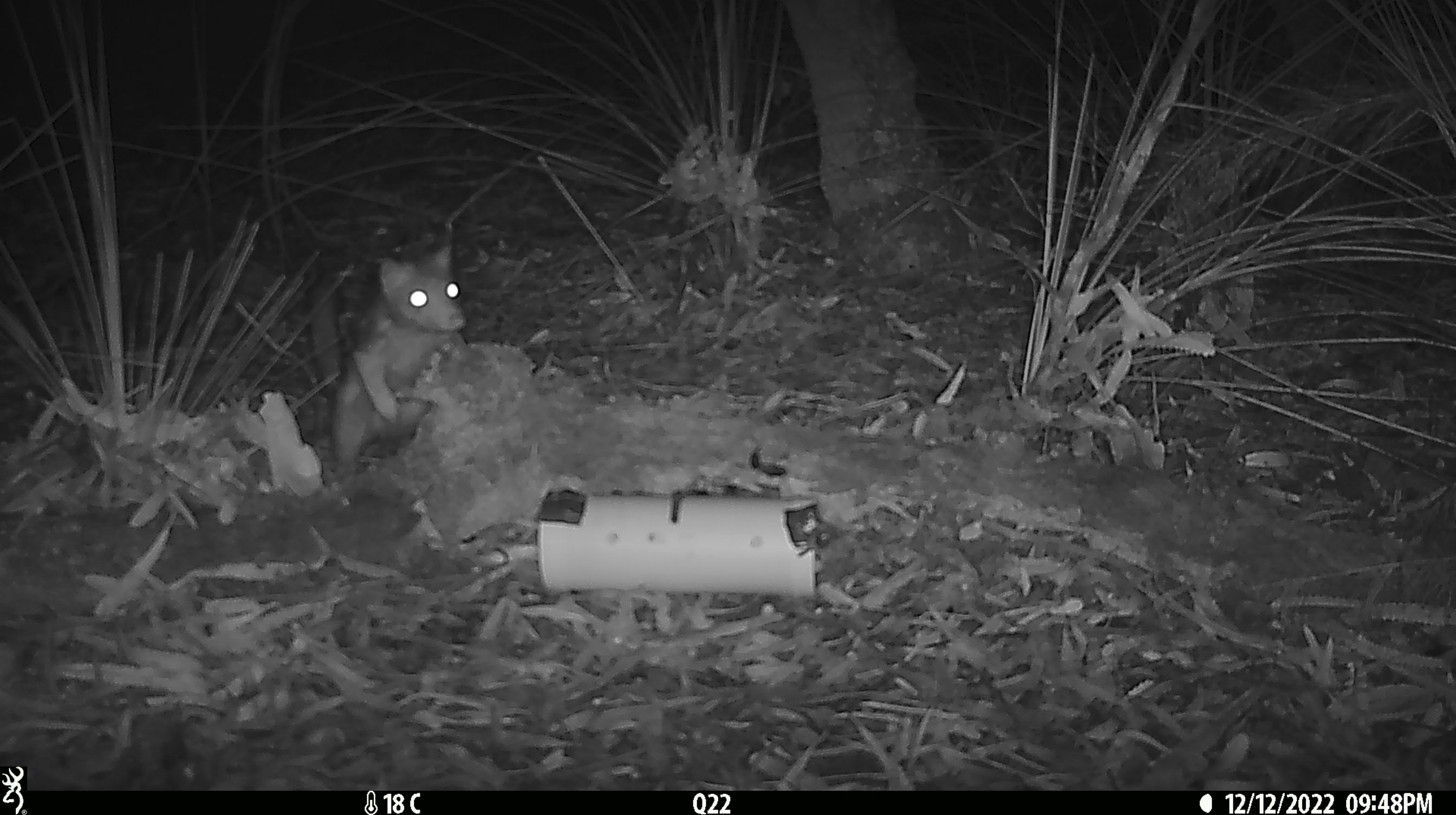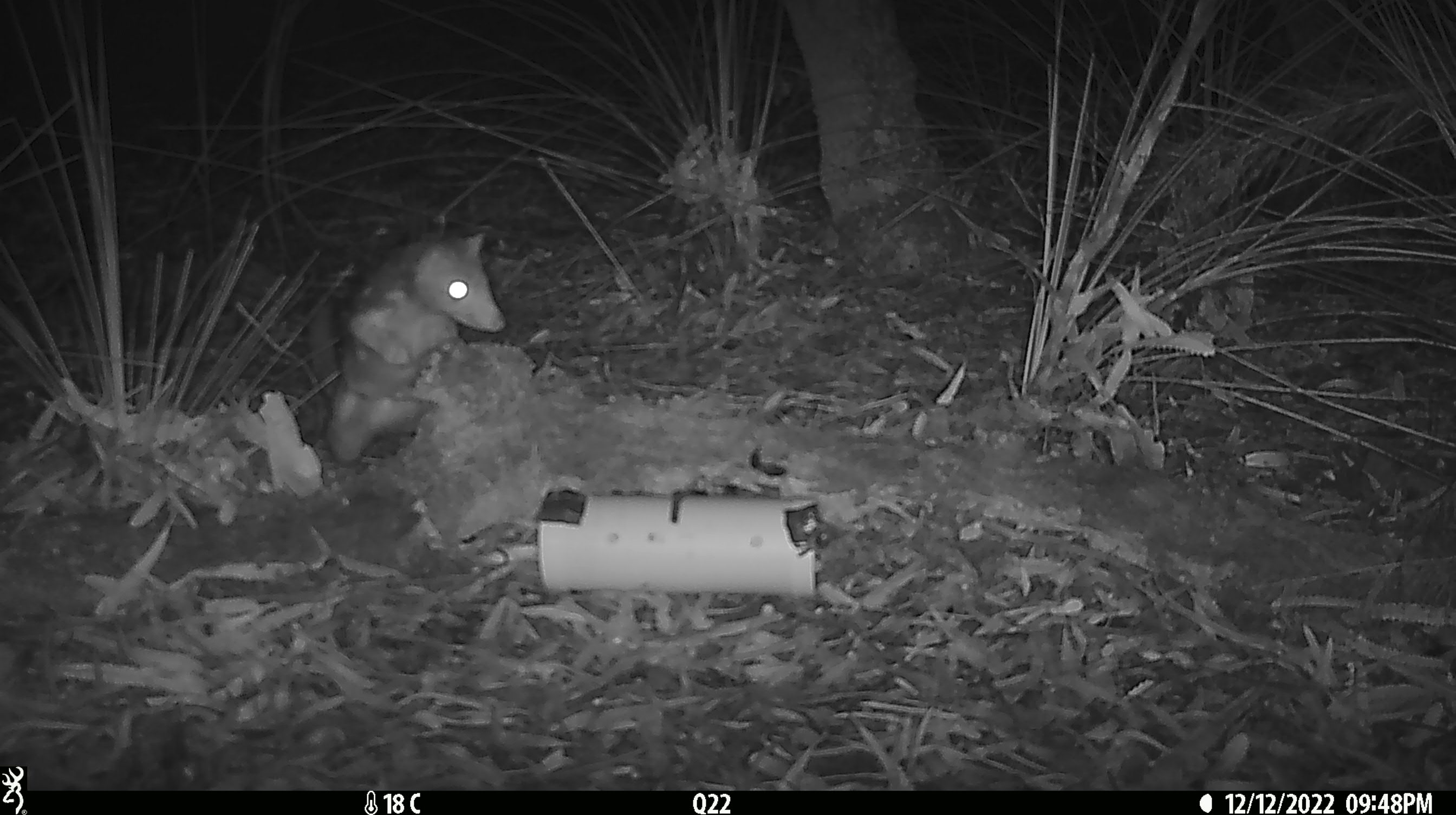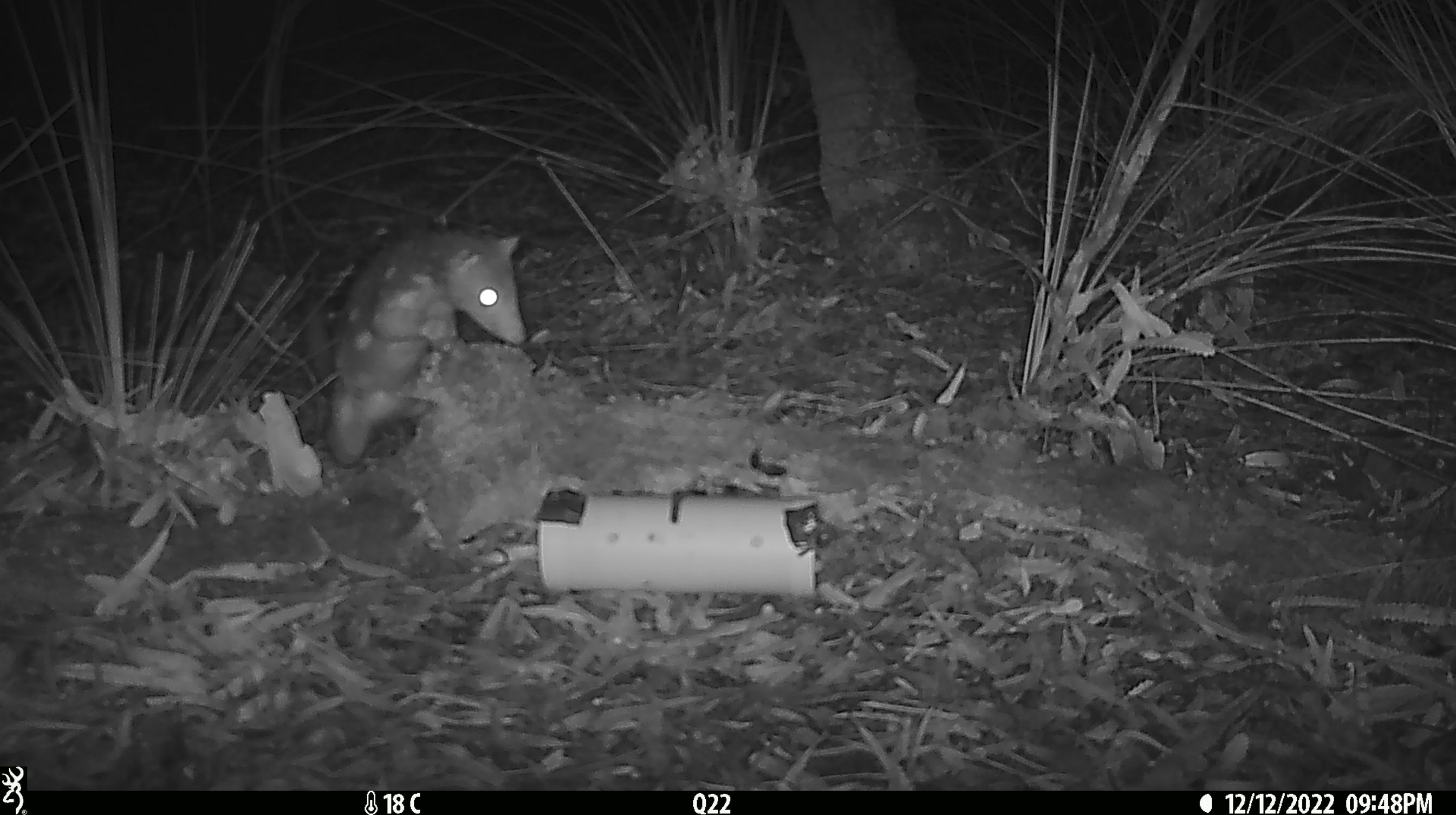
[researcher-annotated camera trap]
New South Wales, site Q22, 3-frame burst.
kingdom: Animalia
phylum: Chordata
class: Mammalia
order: Dasyuromorphia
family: Dasyuridae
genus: Dasyurus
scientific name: Dasyurus maculatus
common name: spotted-tailed quoll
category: quoll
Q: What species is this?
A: Quoll (spotted-tailed quoll) (Dasyurus maculatus).